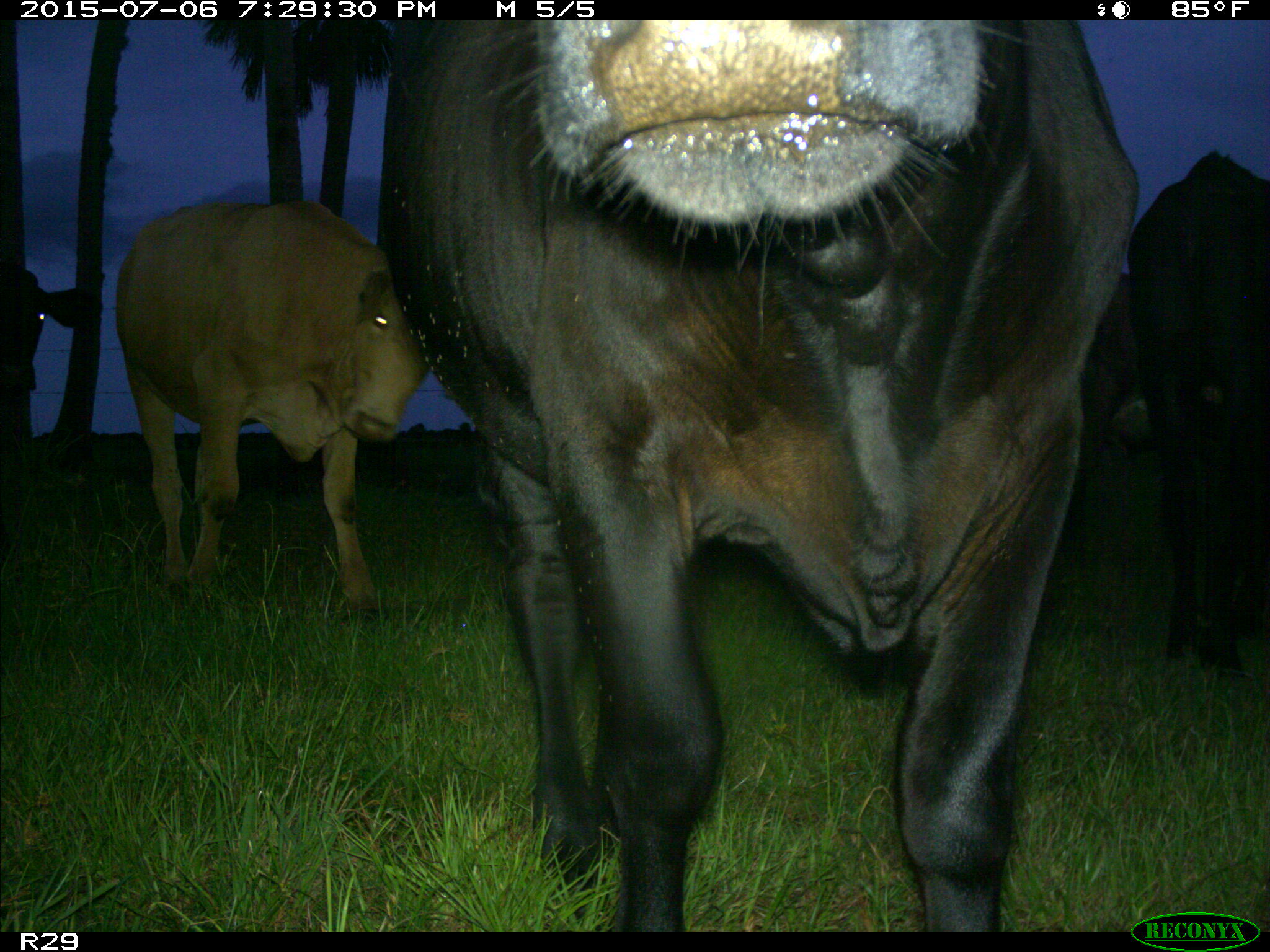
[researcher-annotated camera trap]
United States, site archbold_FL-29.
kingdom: Animalia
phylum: Chordata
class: Mammalia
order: Artiodactyla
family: Bovidae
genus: Bos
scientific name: Bos taurus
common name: domestic cow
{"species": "Bos taurus (domestic cow)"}